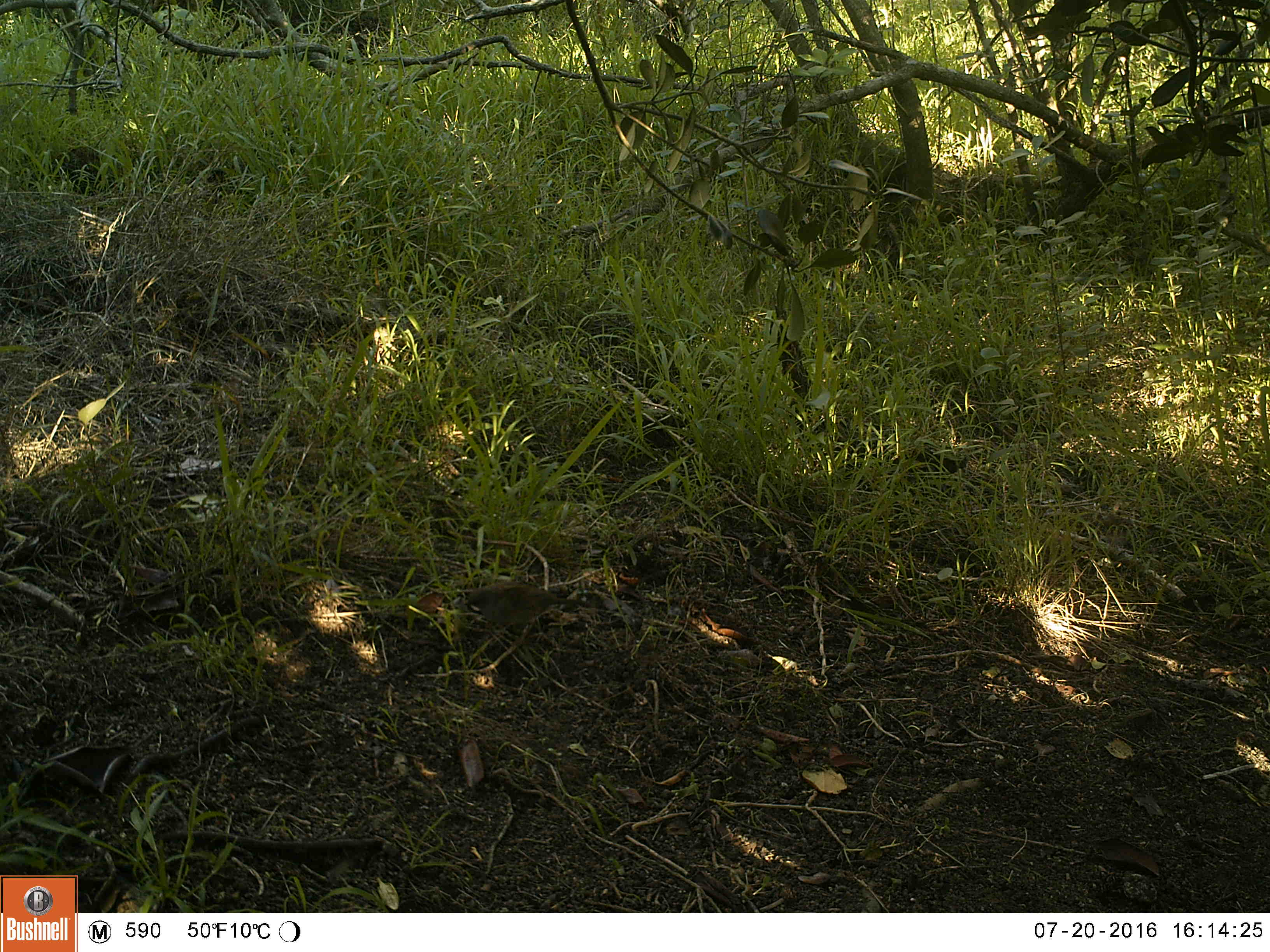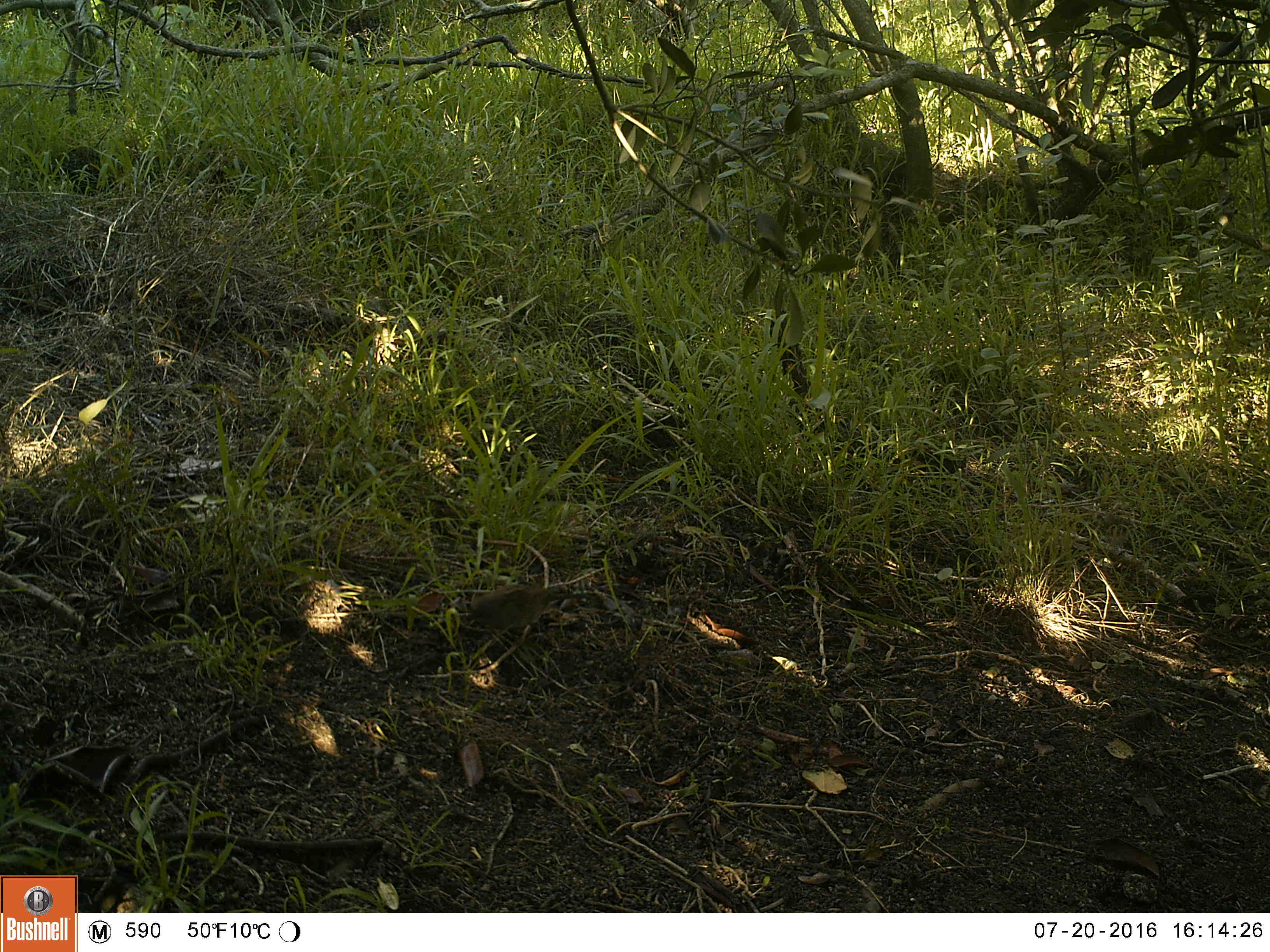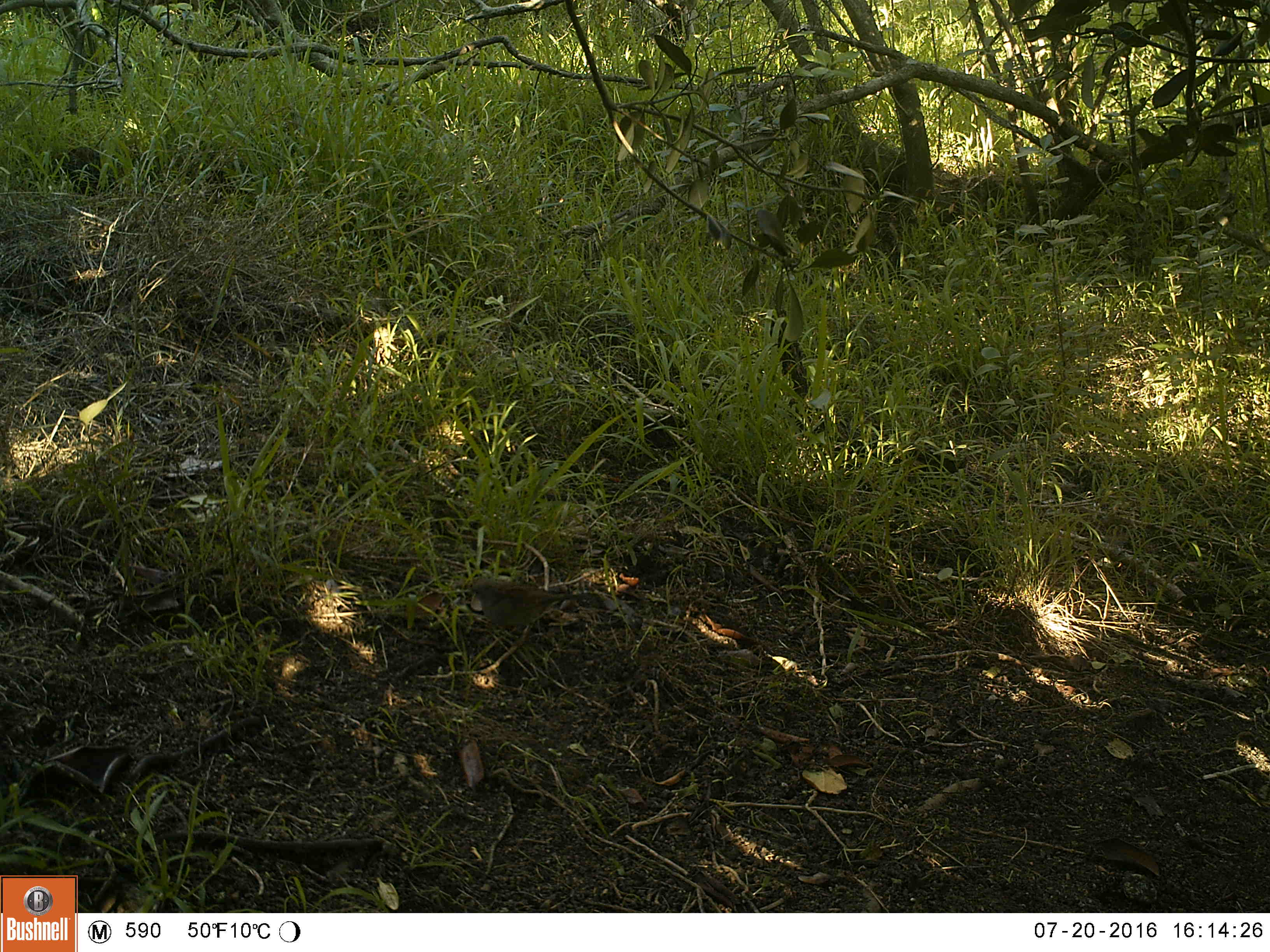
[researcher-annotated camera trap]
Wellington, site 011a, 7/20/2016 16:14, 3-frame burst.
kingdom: Animalia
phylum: Chordata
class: Aves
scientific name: Aves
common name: bird